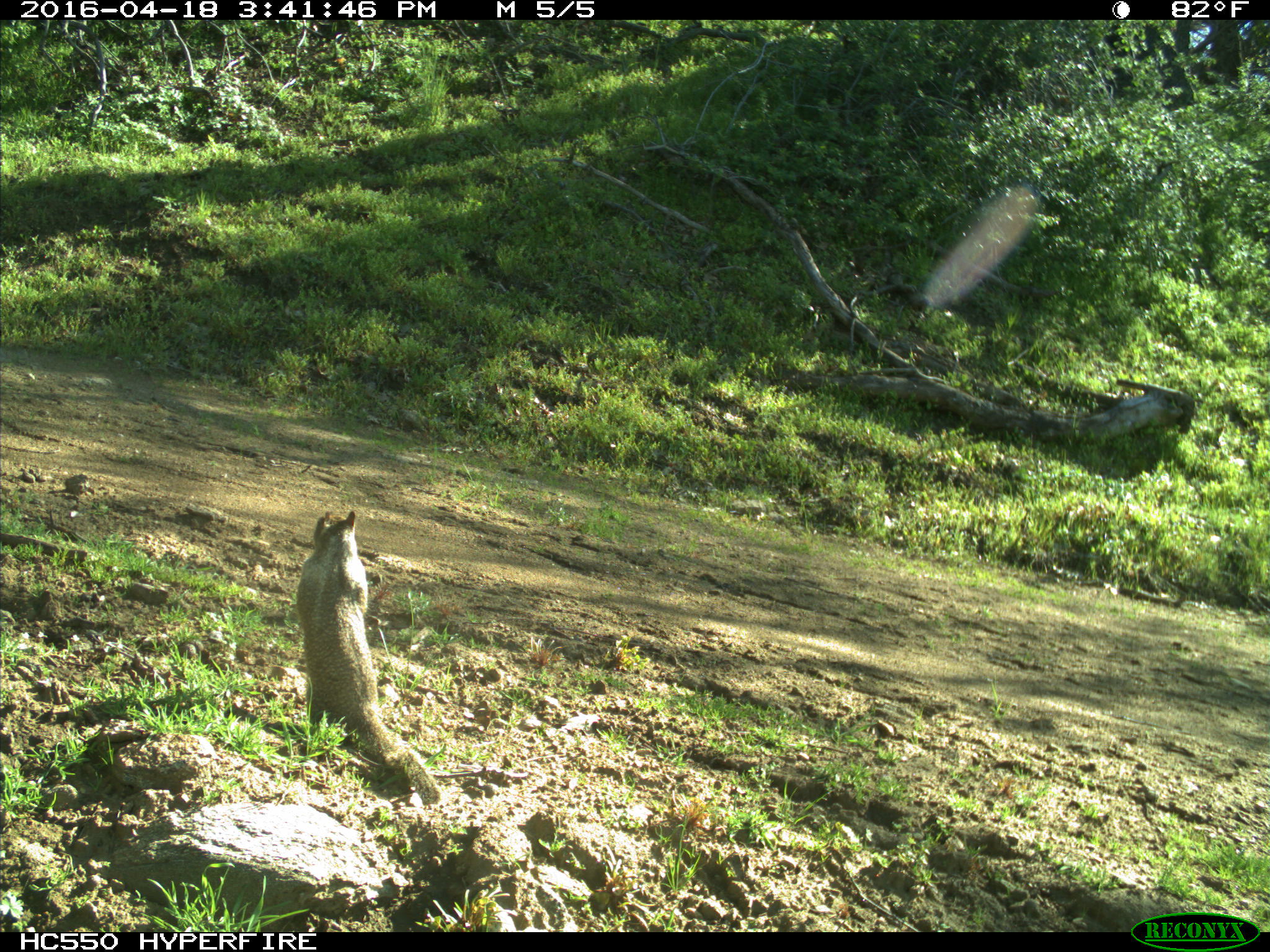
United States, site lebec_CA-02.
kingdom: Animalia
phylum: Chordata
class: Mammalia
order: Rodentia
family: Sciuridae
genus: Otospermophilus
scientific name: Otospermophilus beecheyi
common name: california ground squirrel